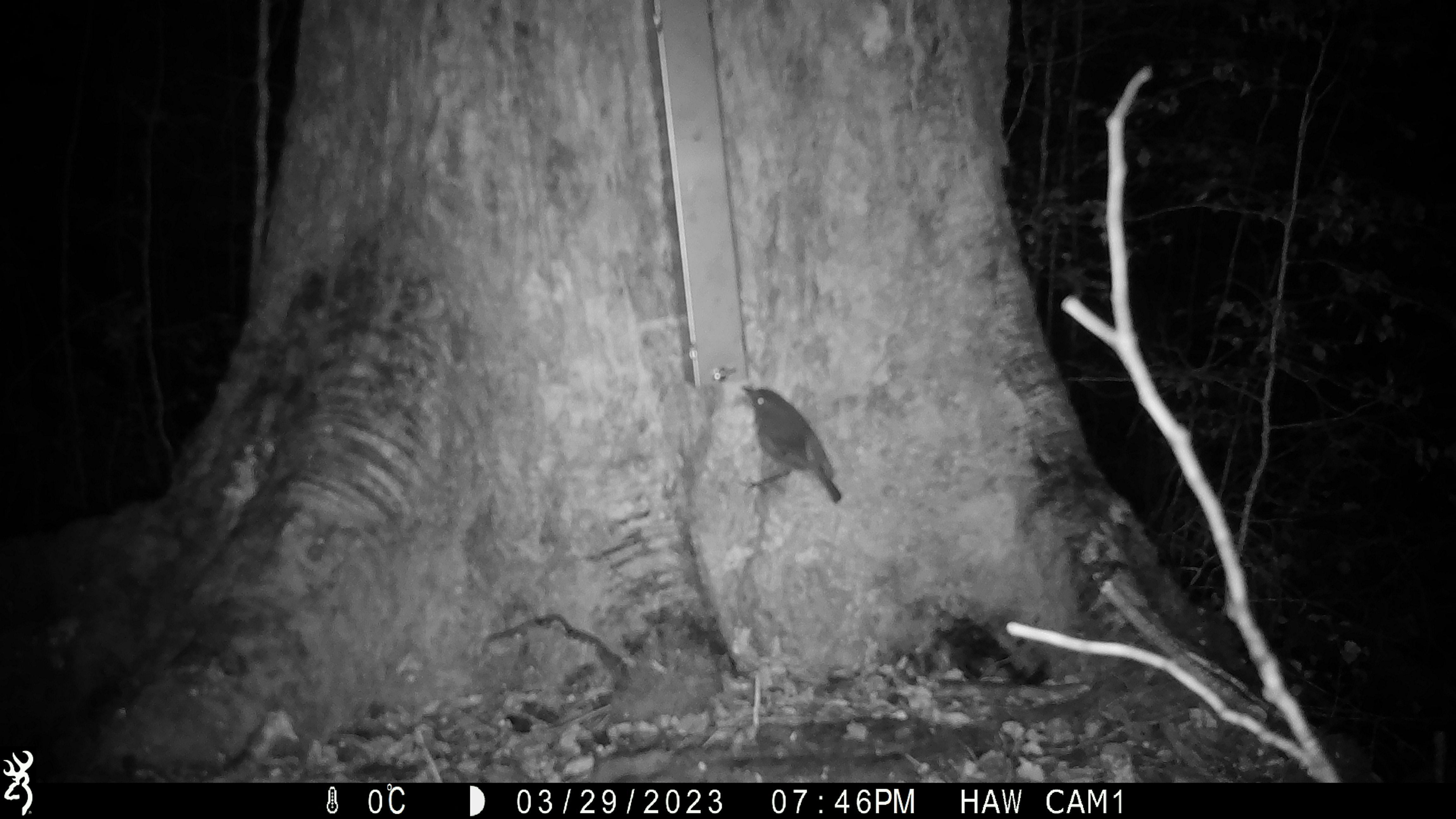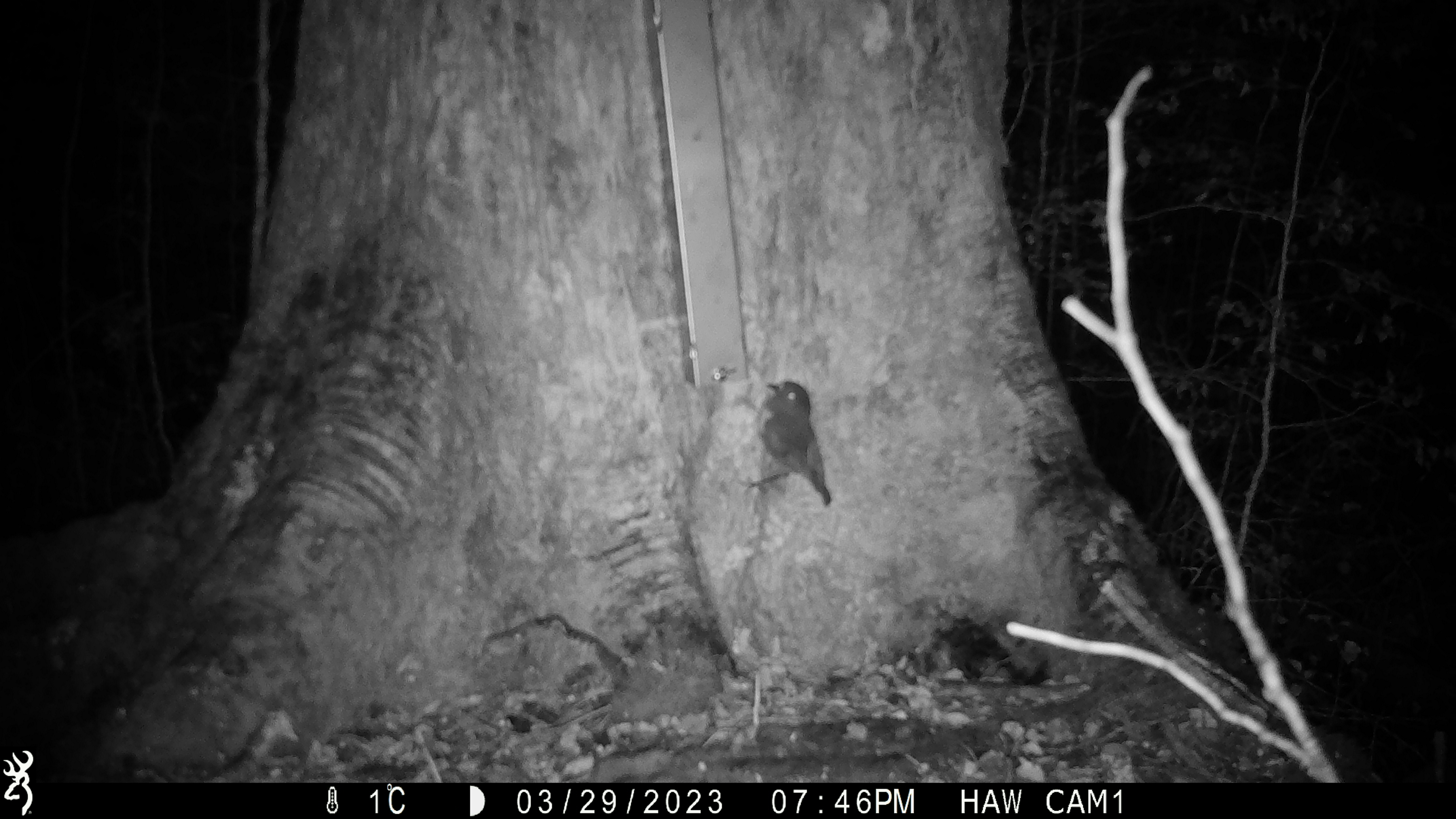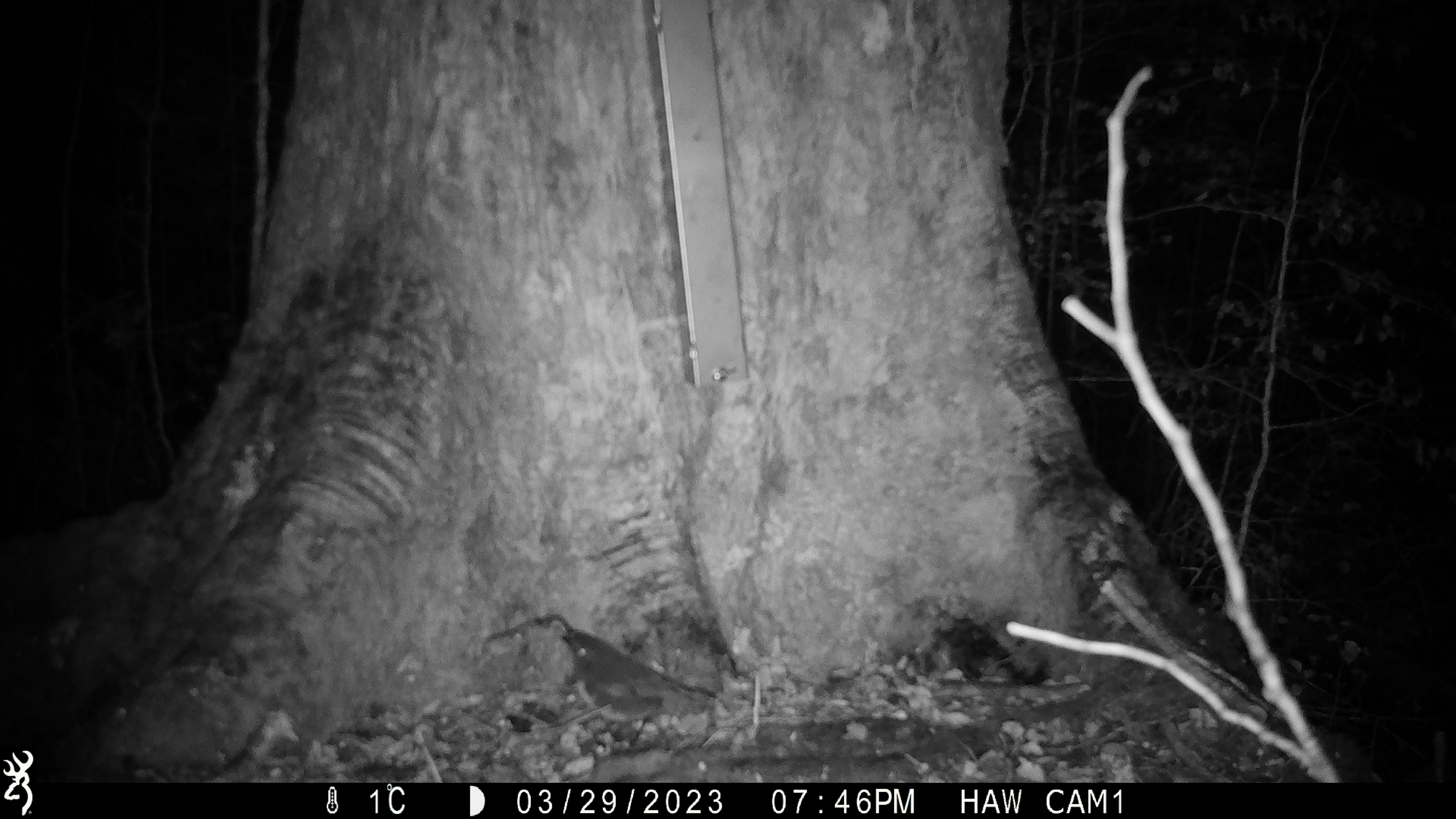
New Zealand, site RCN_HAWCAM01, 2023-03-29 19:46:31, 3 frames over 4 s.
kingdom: Animalia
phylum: Chordata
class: Aves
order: Passeriformes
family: Petroicidae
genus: Petroica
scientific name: Petroica australis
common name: new zealand robin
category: robin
Robin (new zealand robin) (Petroica australis).